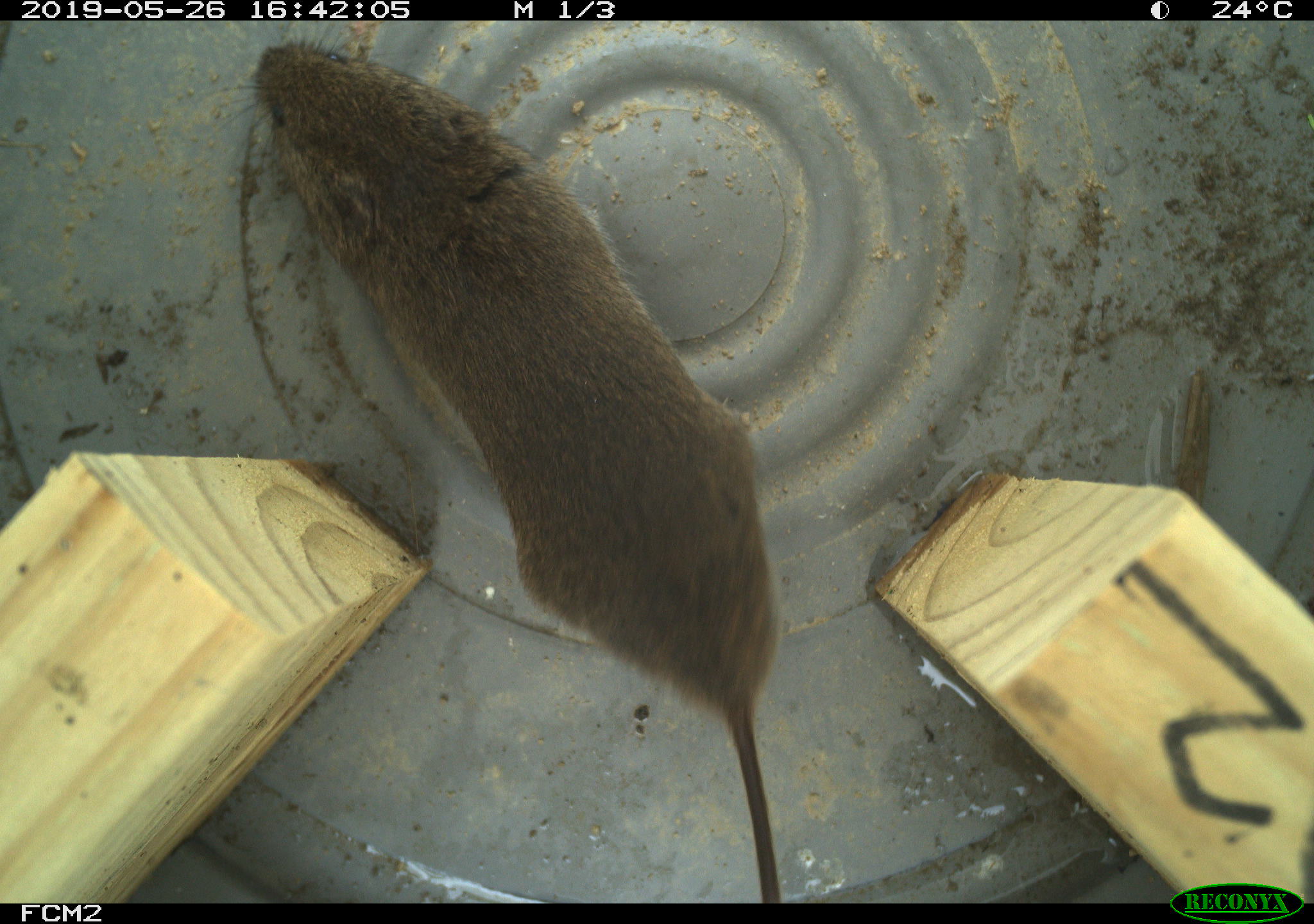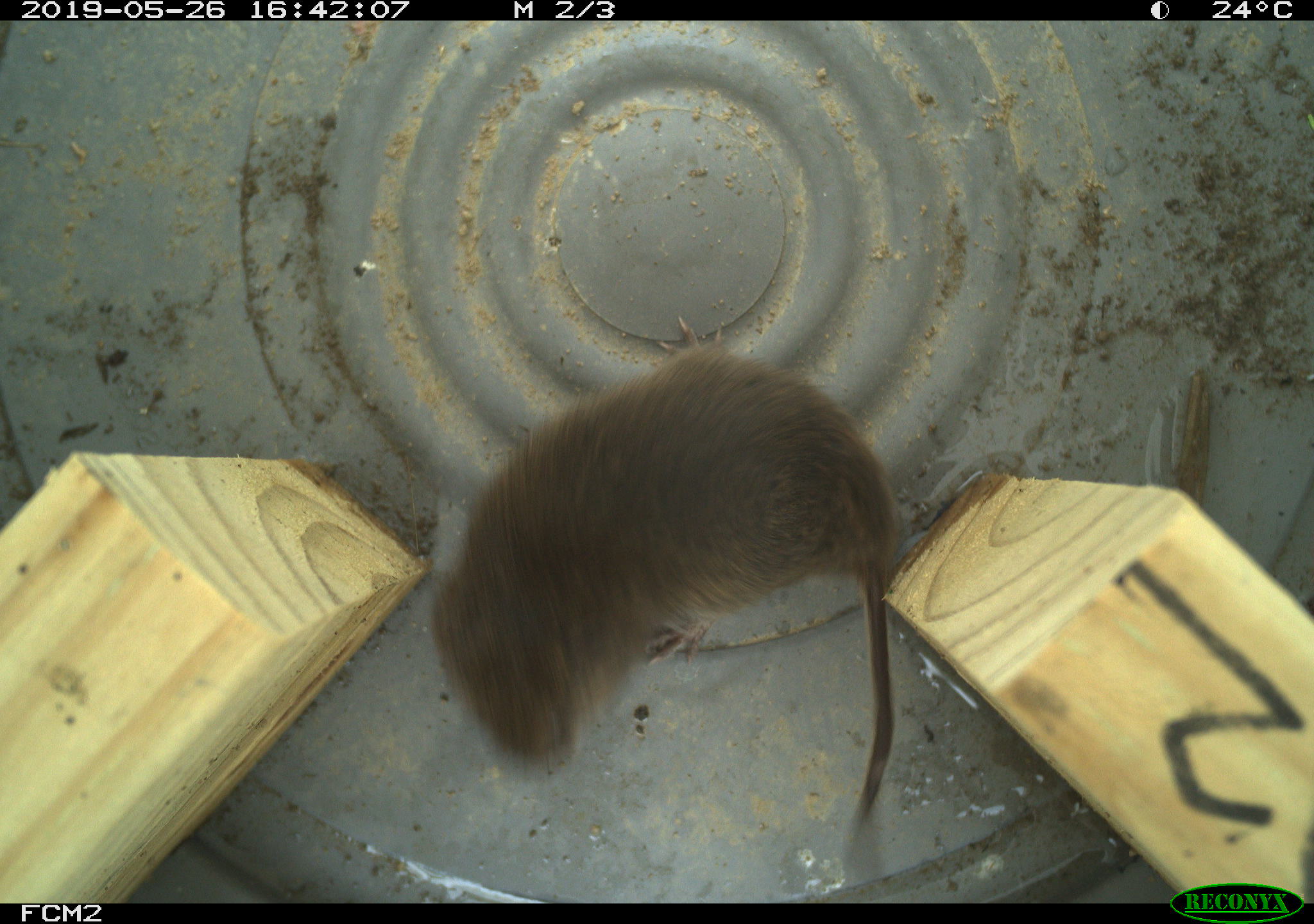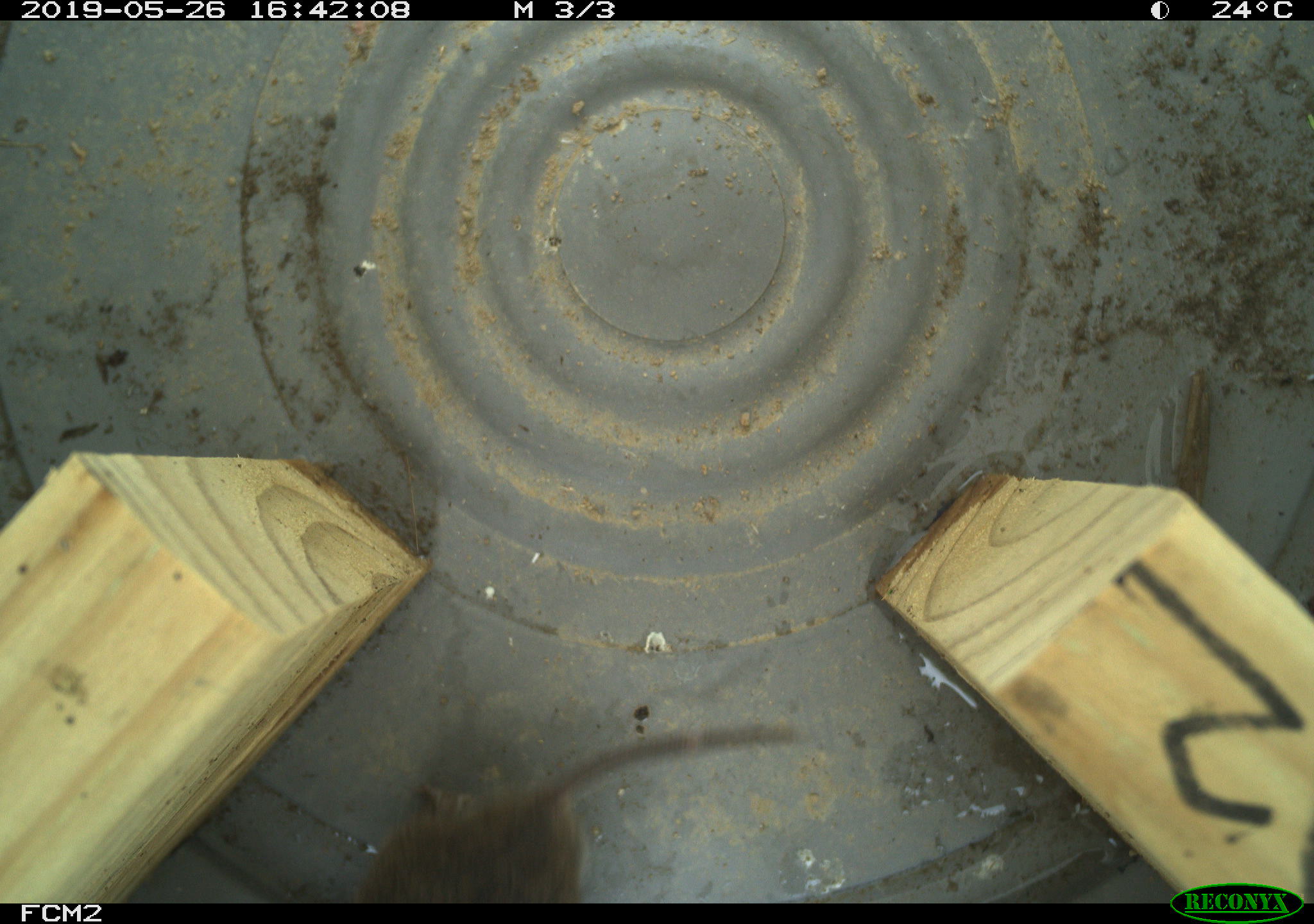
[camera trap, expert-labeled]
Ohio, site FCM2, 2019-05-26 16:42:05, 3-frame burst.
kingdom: Animalia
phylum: Chordata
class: Mammalia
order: Rodentia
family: Cricetidae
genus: Microtus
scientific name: Microtus pennsylvanicus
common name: meadow vole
Meadow vole (Microtus pennsylvanicus).